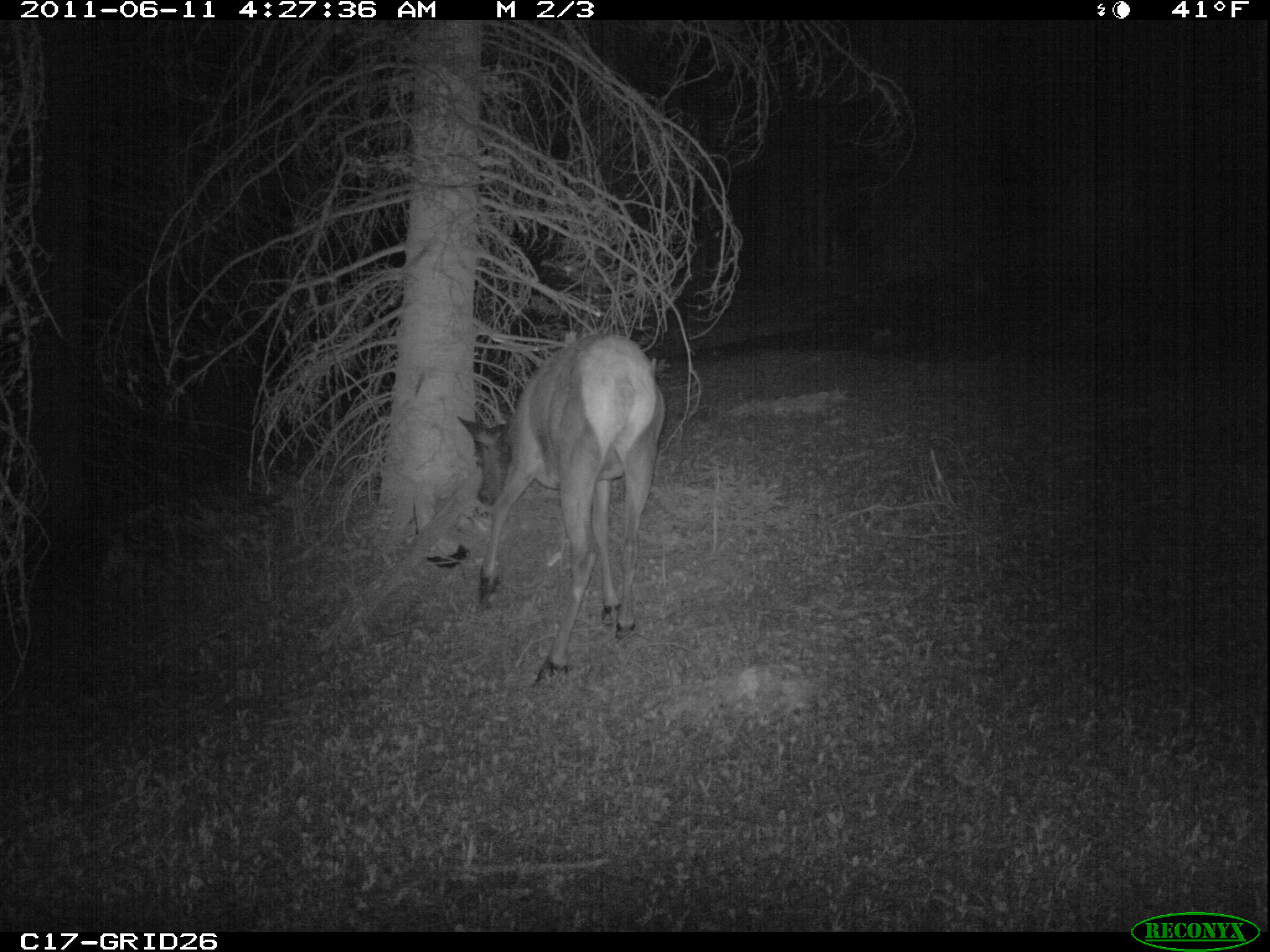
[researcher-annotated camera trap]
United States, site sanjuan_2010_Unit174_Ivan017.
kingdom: Animalia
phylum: Chordata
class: Mammalia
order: Artiodactyla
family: Cervidae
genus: Cervus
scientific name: Cervus elaphus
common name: red deer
Cervus elaphus (red deer).